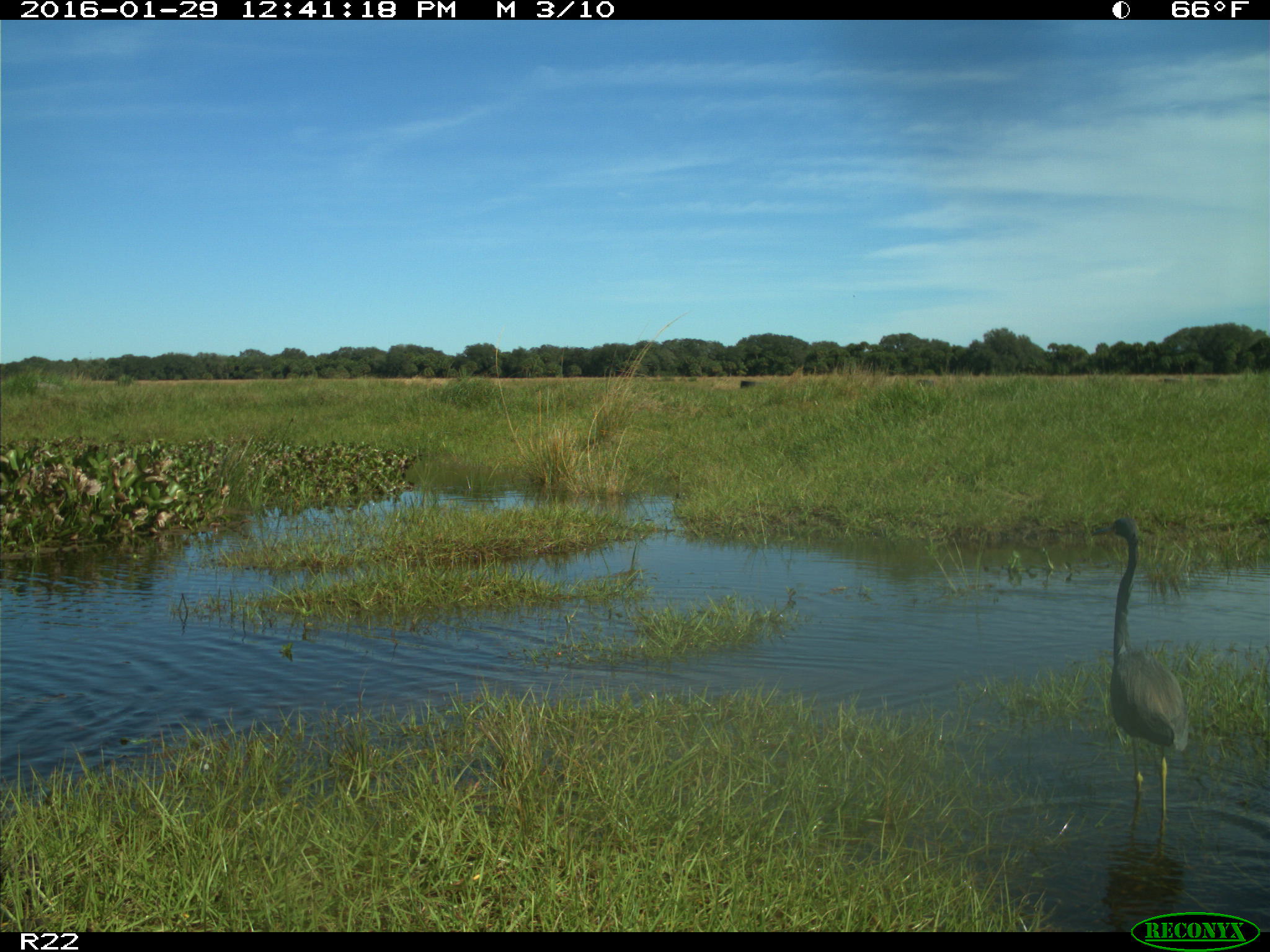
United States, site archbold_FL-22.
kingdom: Animalia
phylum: Chordata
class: Aves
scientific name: Aves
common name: birds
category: unidentified bird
Unidentified bird (birds) (Aves).